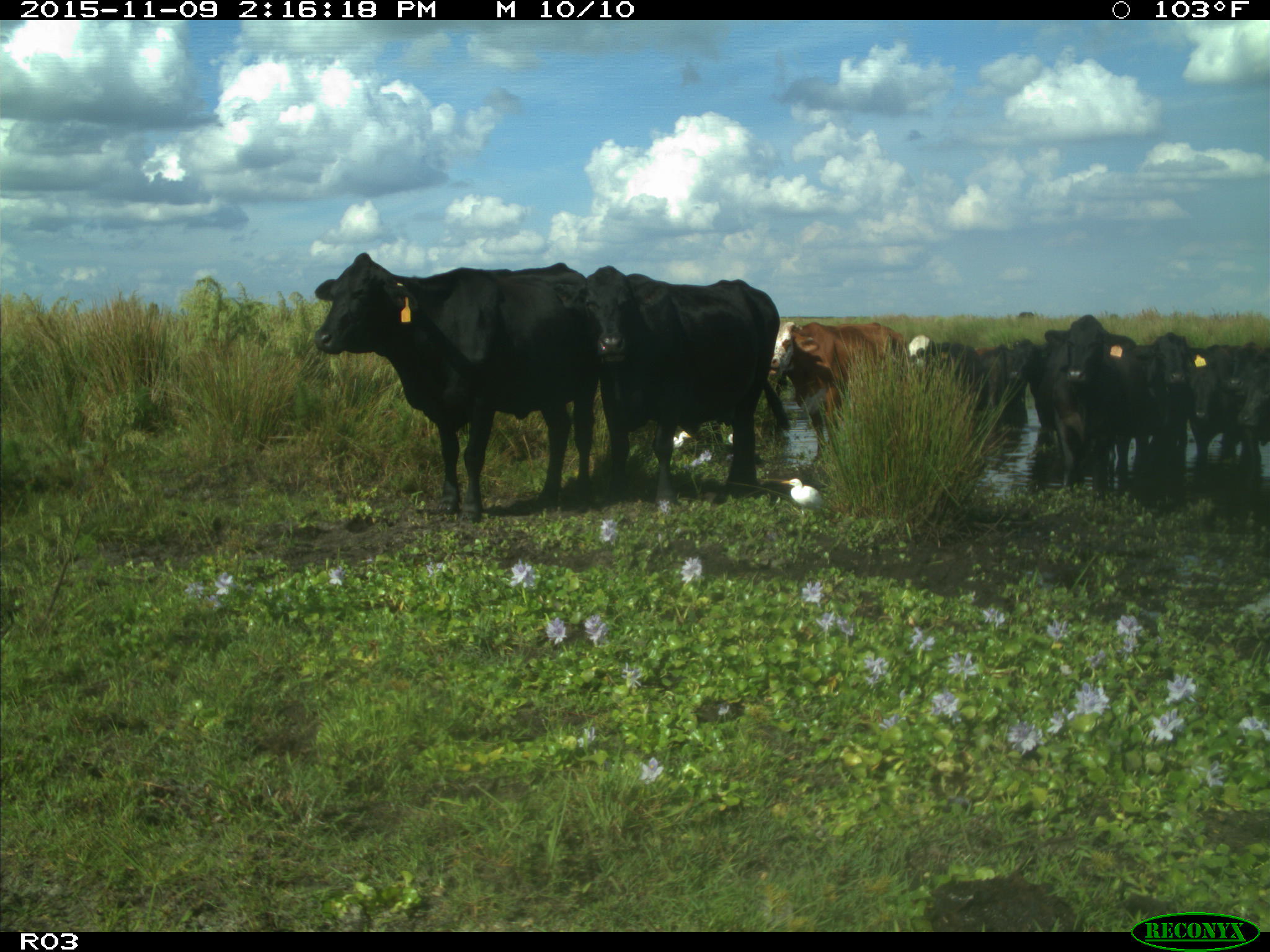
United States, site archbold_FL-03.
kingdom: Animalia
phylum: Chordata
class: Mammalia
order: Artiodactyla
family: Bovidae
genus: Bos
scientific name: Bos taurus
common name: domestic cow